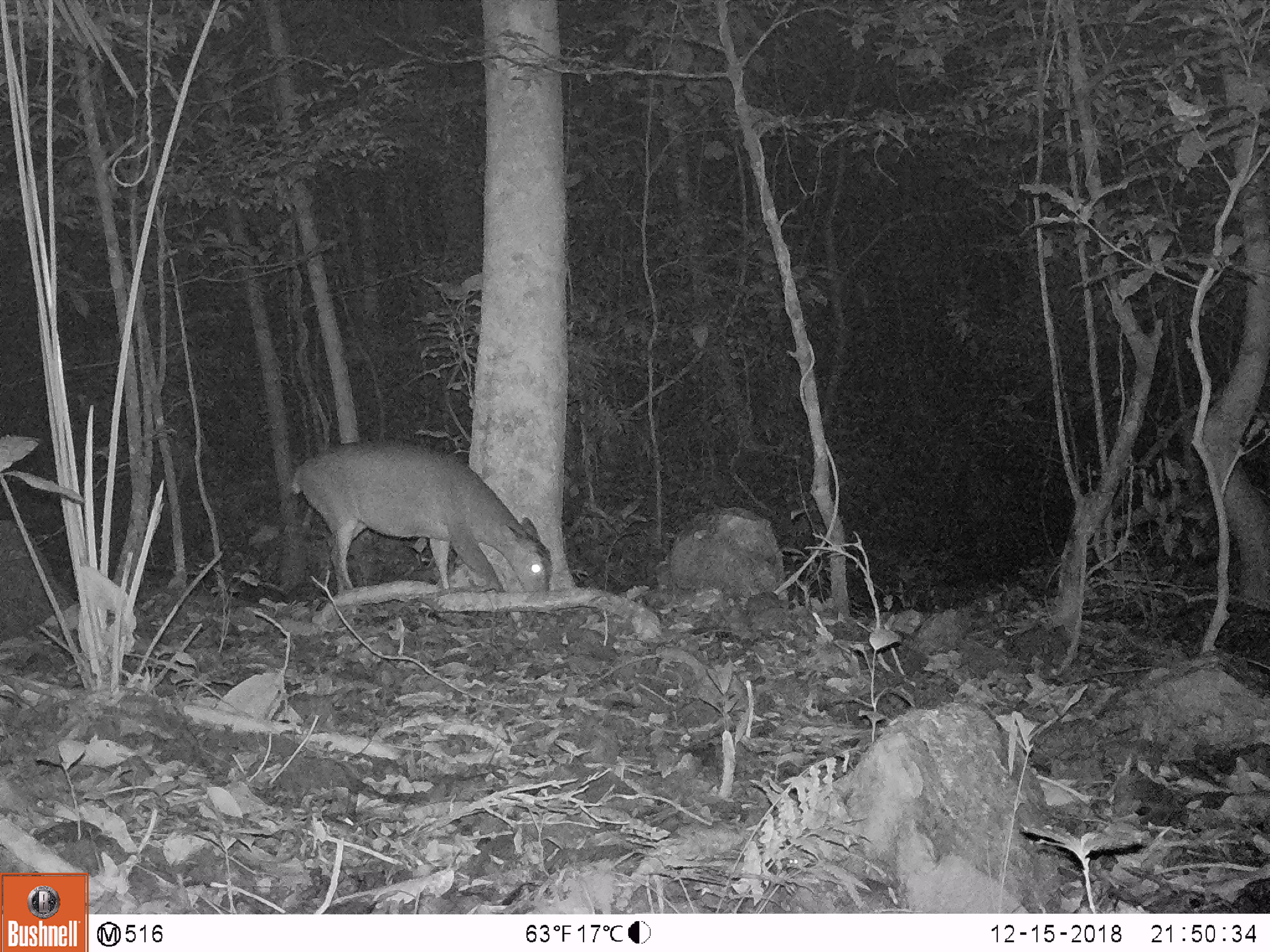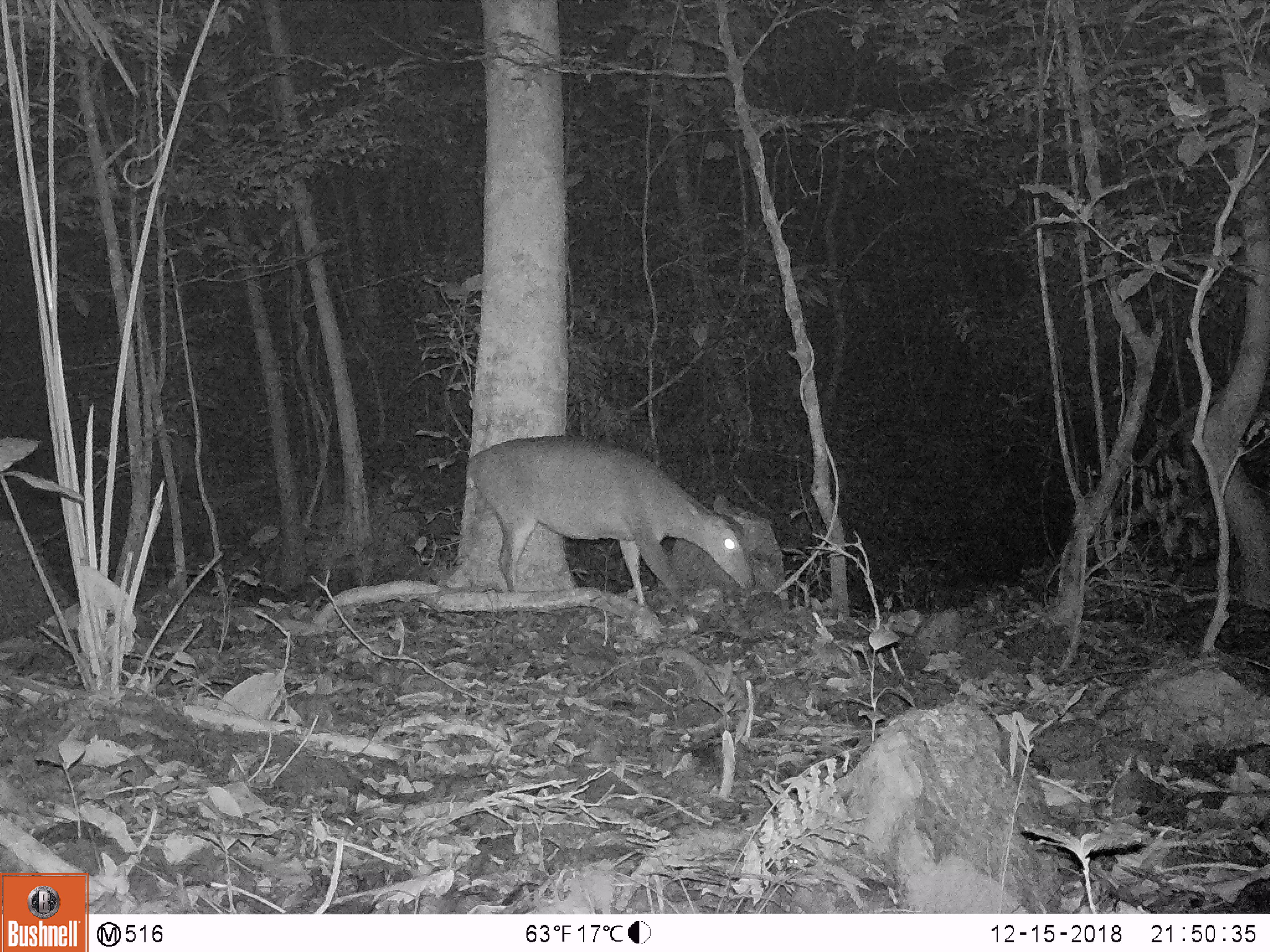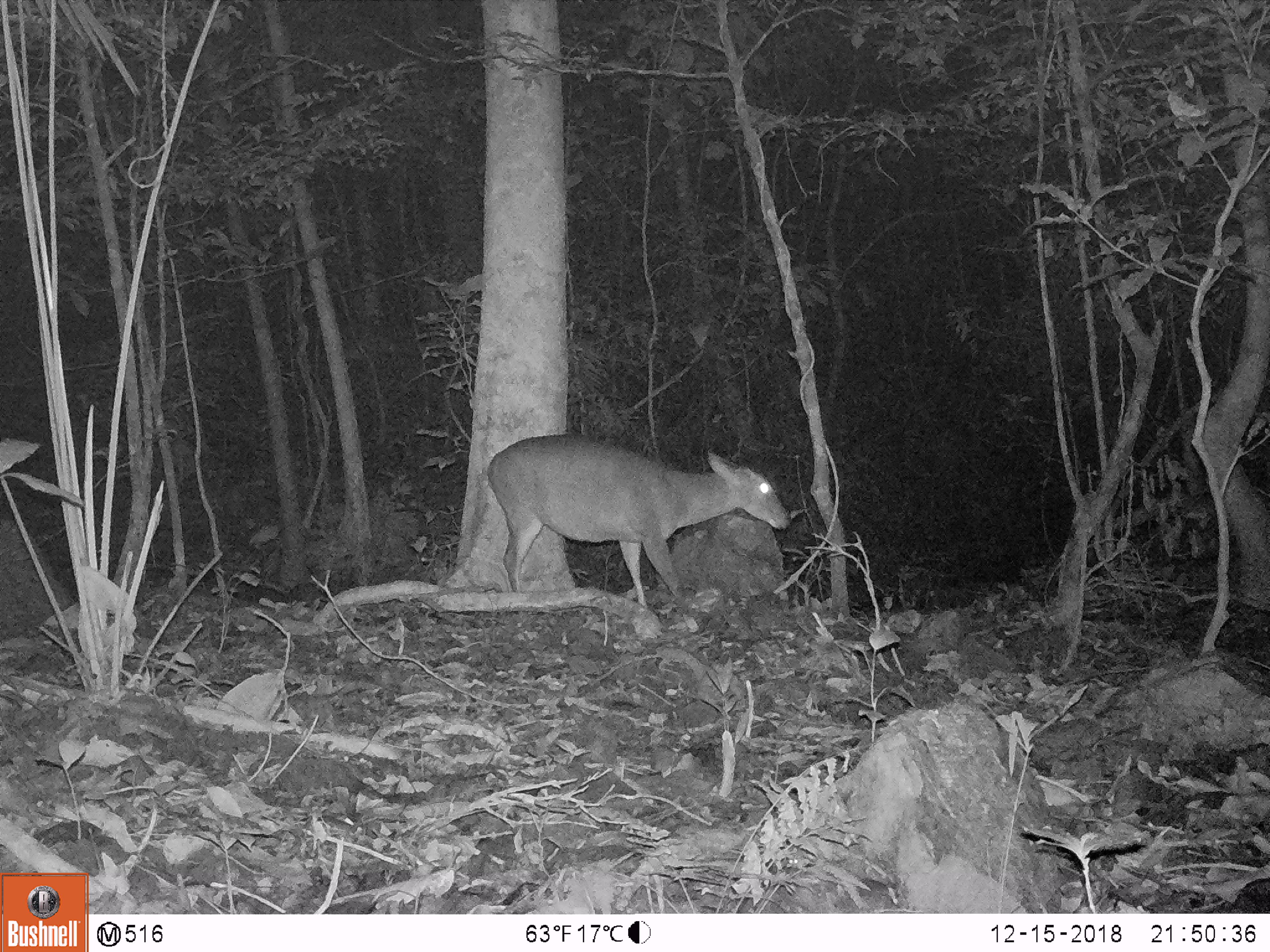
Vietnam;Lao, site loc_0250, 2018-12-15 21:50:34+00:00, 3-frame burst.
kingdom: Animalia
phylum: Chordata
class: Mammalia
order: Artiodactyla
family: Cervidae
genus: Muntiacus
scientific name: Muntiacus vuquangensis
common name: large-antlered muntjac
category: large antlered muntjac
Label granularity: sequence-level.